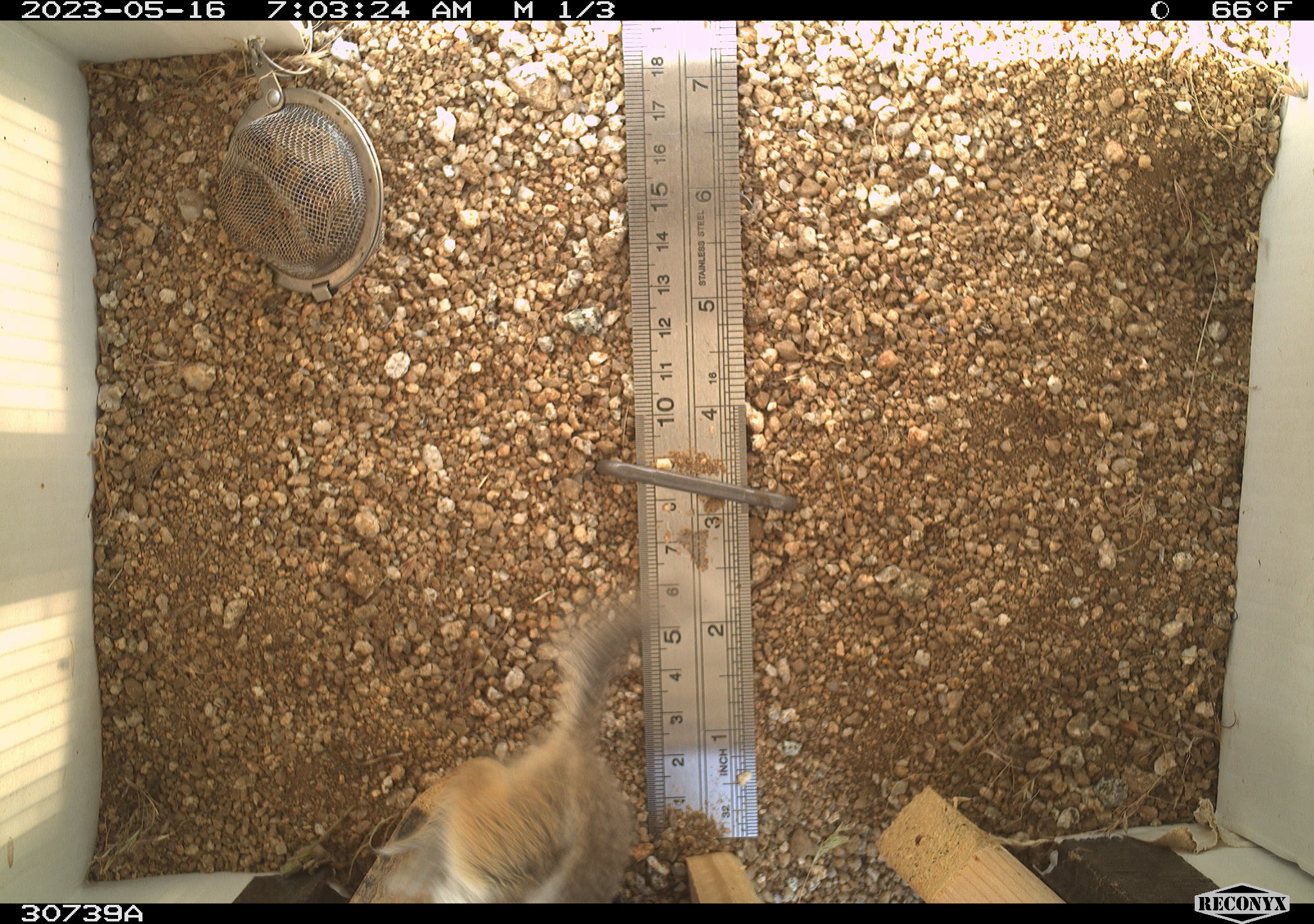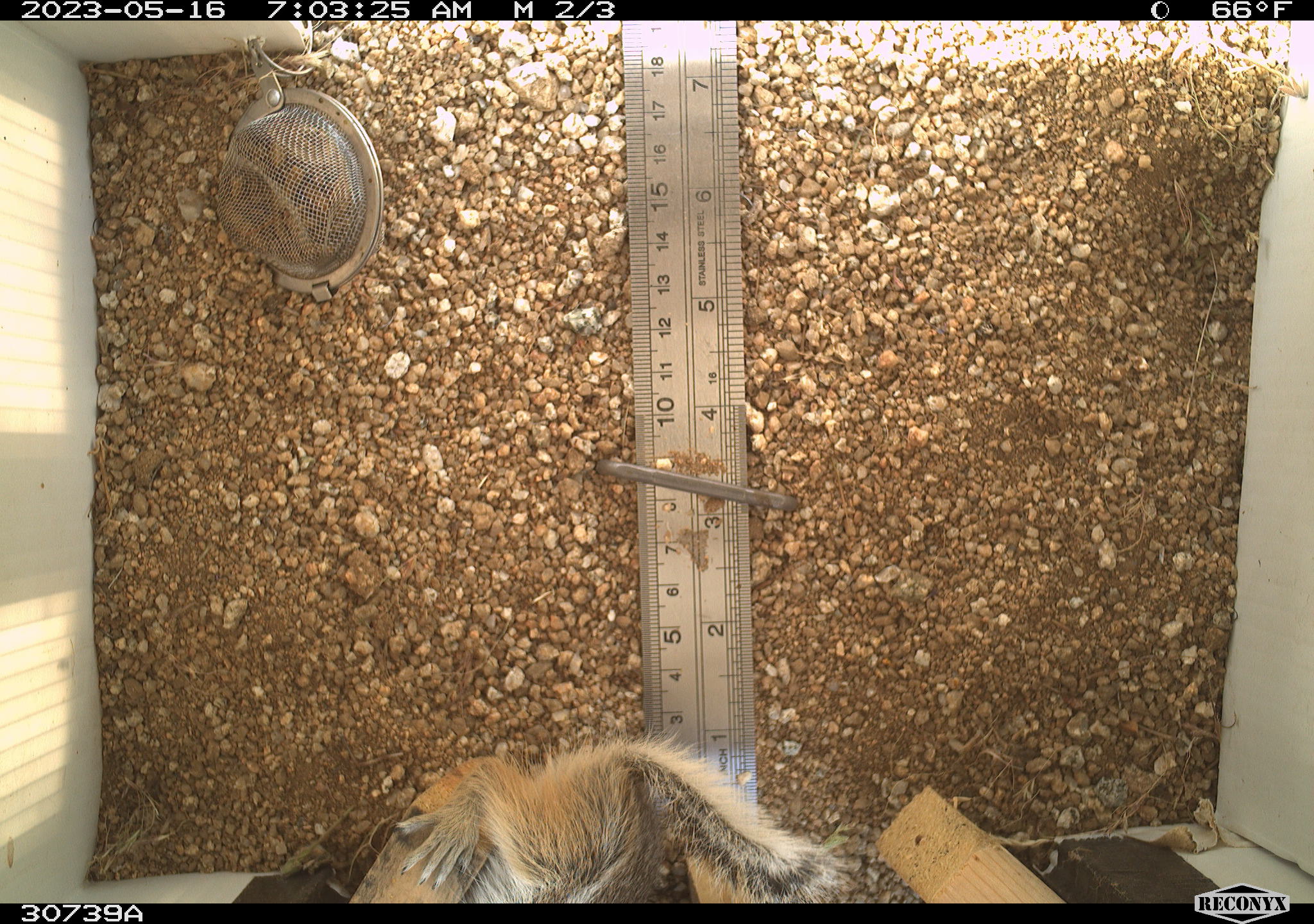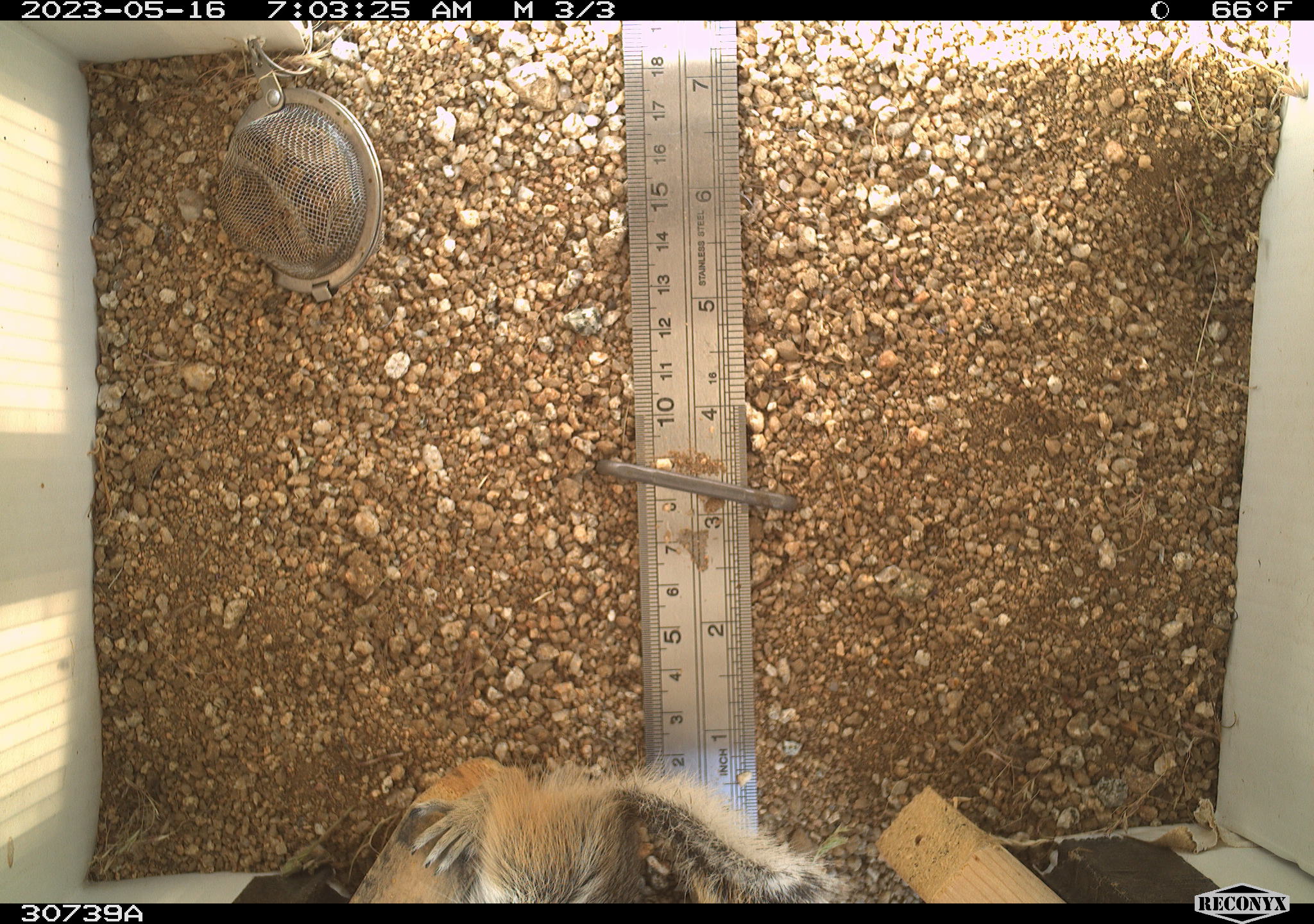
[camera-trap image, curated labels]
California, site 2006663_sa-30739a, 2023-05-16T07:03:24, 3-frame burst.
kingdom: Animalia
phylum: Chordata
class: Mammalia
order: Rodentia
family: Sciuridae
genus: Ammospermophilus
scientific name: Ammospermophilus leucurus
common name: white-tailed antelope squirrel